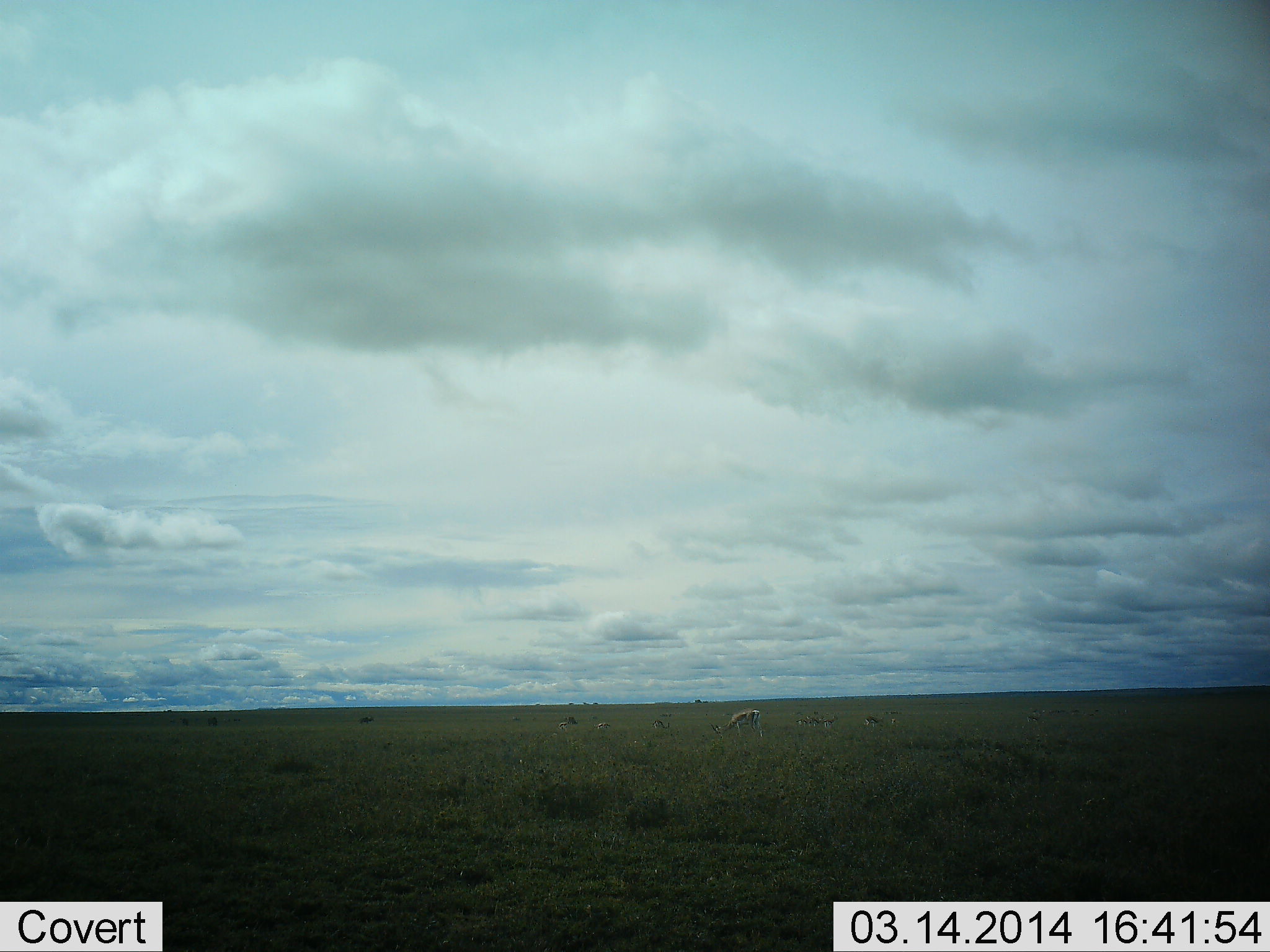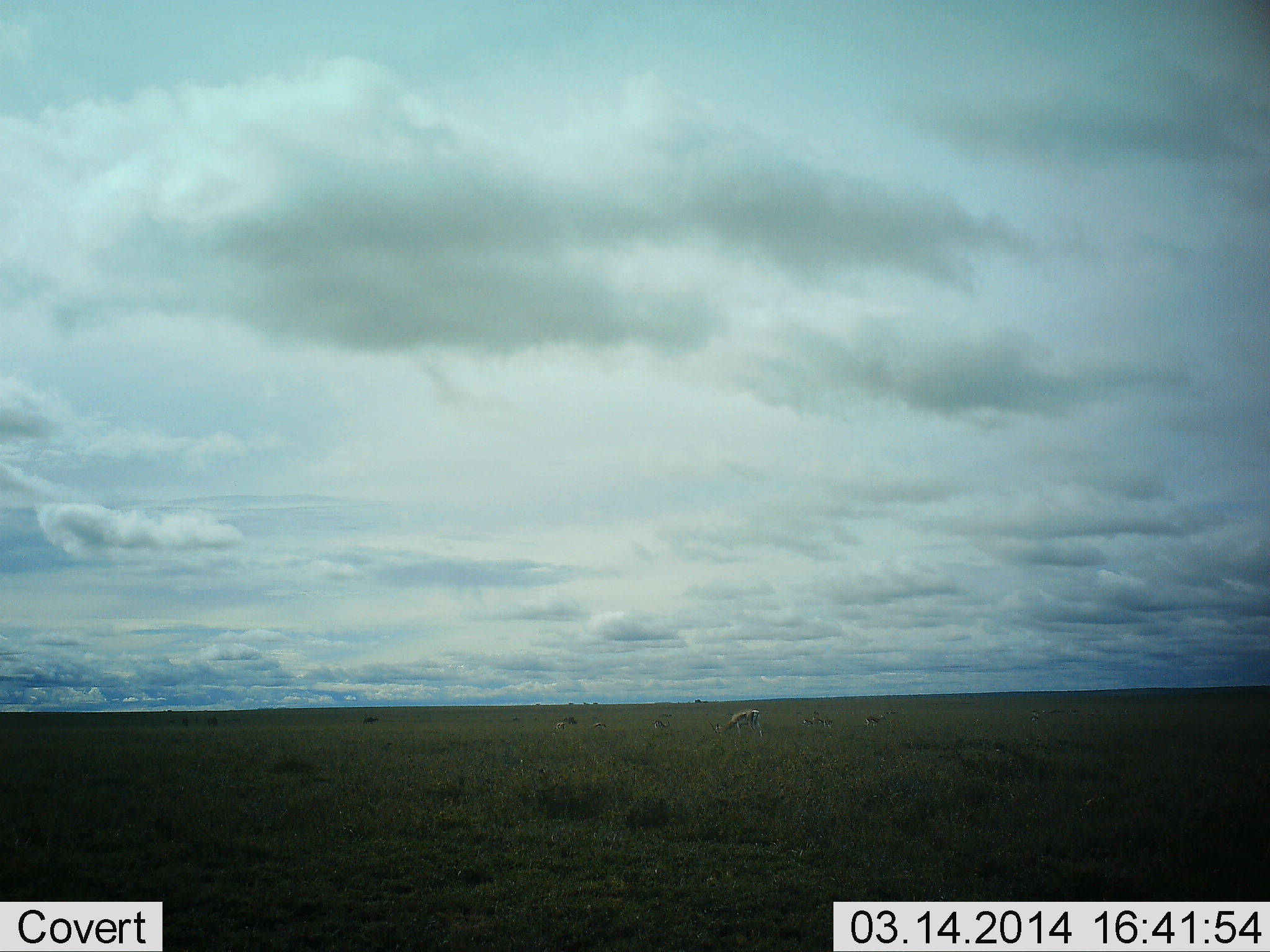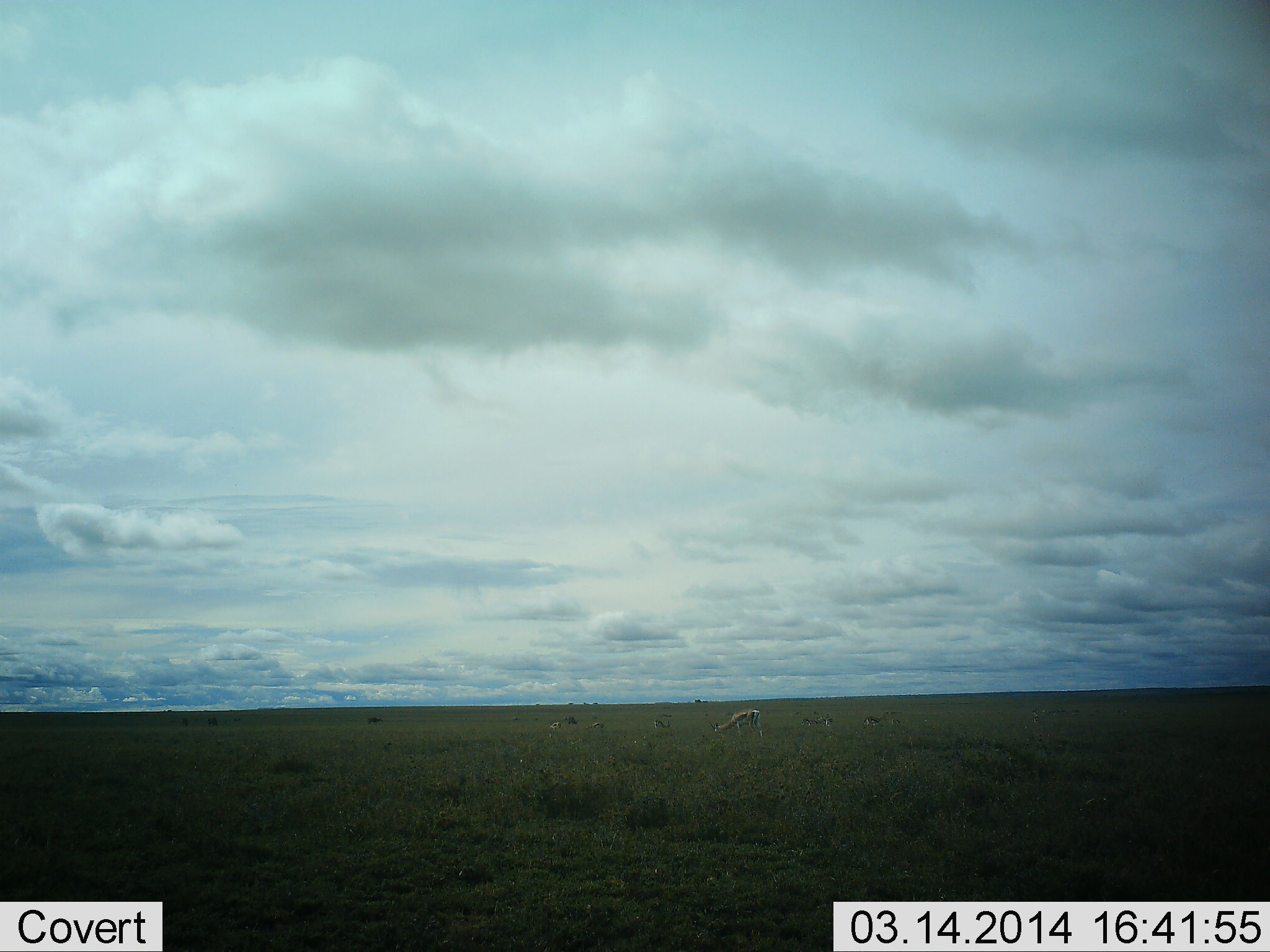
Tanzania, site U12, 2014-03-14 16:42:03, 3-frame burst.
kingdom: Animalia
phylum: Chordata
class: Mammalia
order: Artiodactyla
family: Bovidae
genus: Eudorcas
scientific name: Eudorcas thomsonii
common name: thomson's gazelle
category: gazellethomsons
Gazellethomsons (thomson's gazelle) (Eudorcas thomsonii), count 5. Behavior (volunteer vote fractions): standing 30%, resting 0%, moving 40%, interacting 0%. Young present (vote fraction): 0%. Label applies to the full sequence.